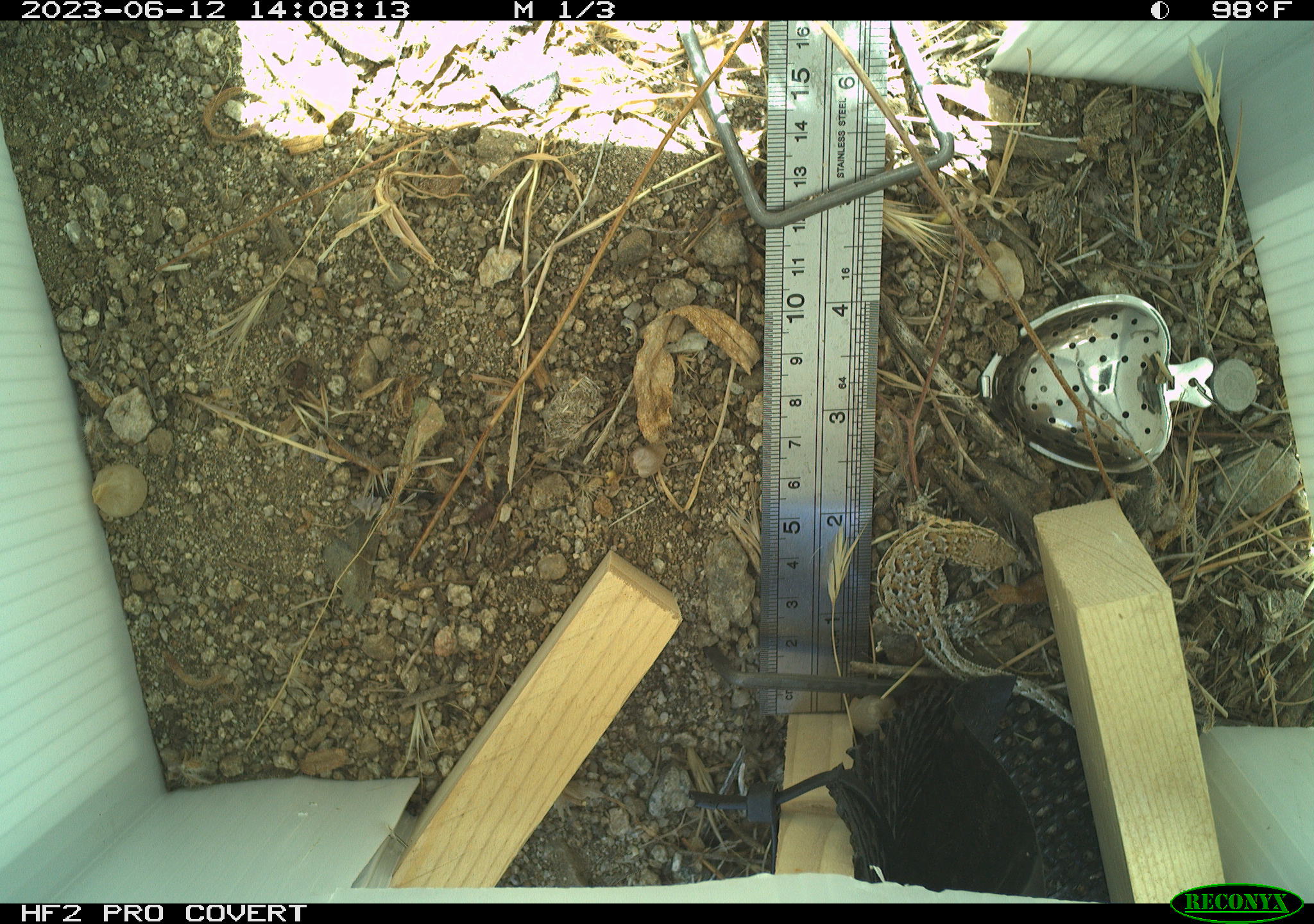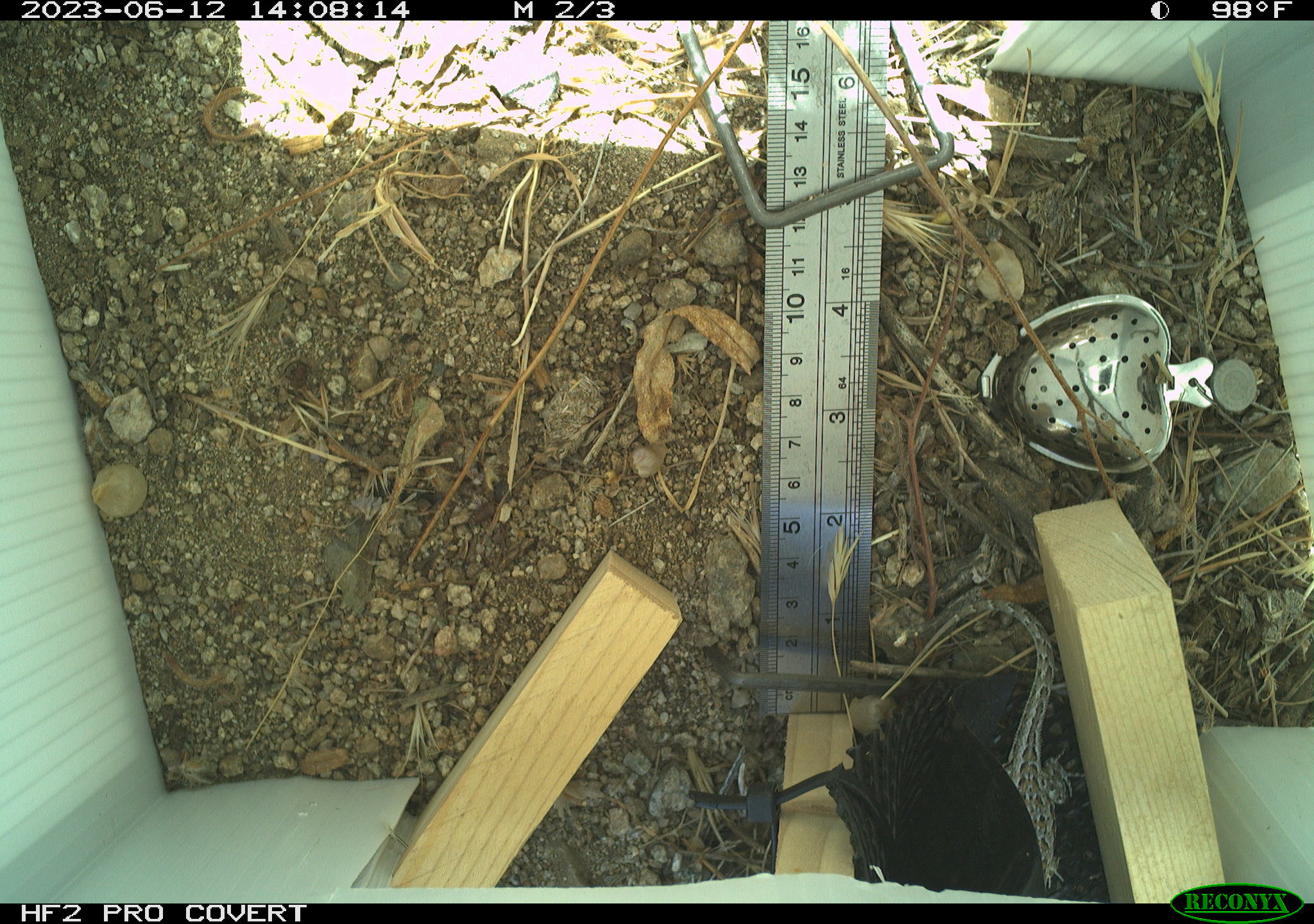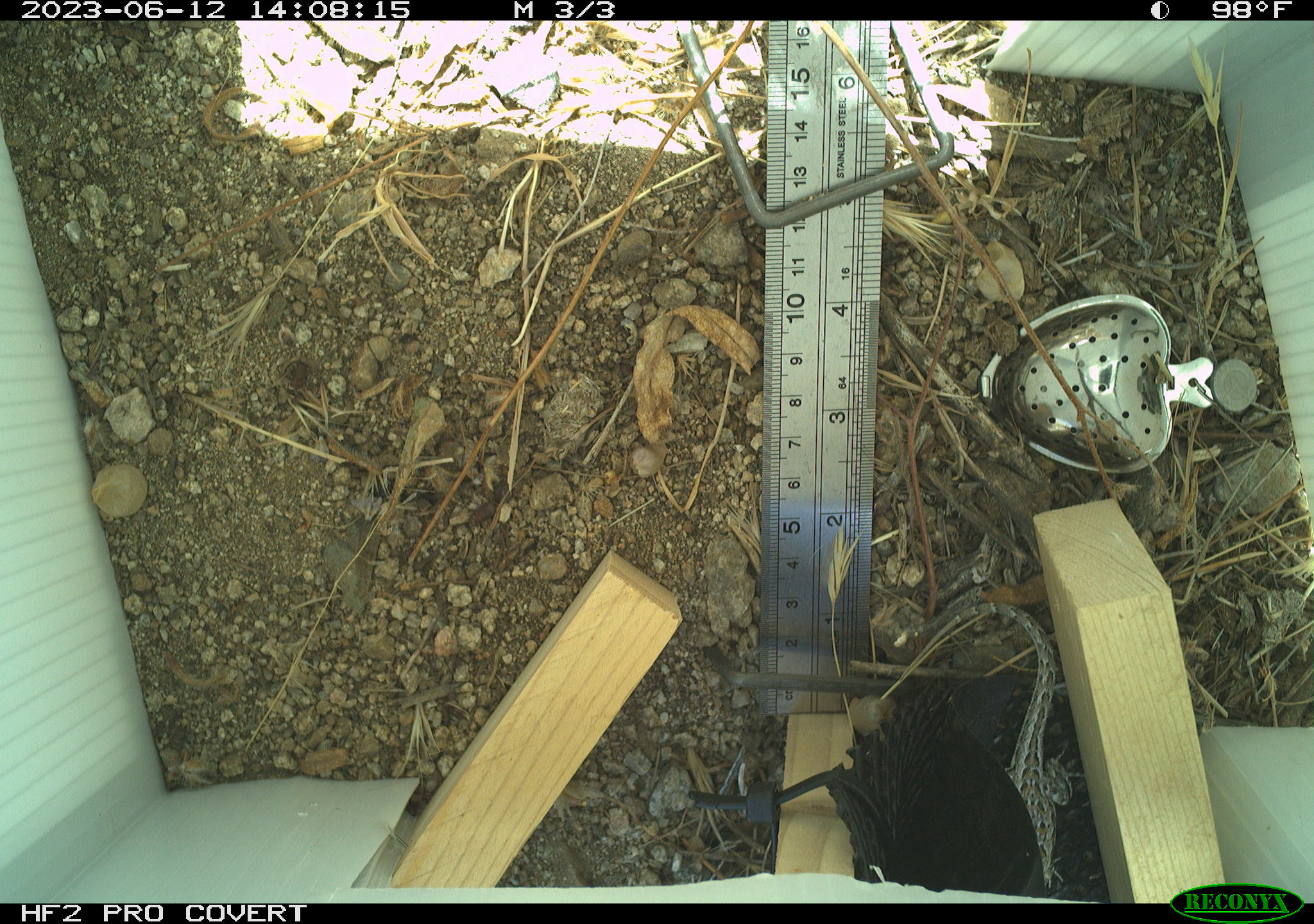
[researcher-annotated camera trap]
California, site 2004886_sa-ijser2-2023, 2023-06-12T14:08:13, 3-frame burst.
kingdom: Animalia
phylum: Chordata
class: Reptilia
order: Squamata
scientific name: Squamata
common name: lizards and snakes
Lizards and snakes (Squamata).